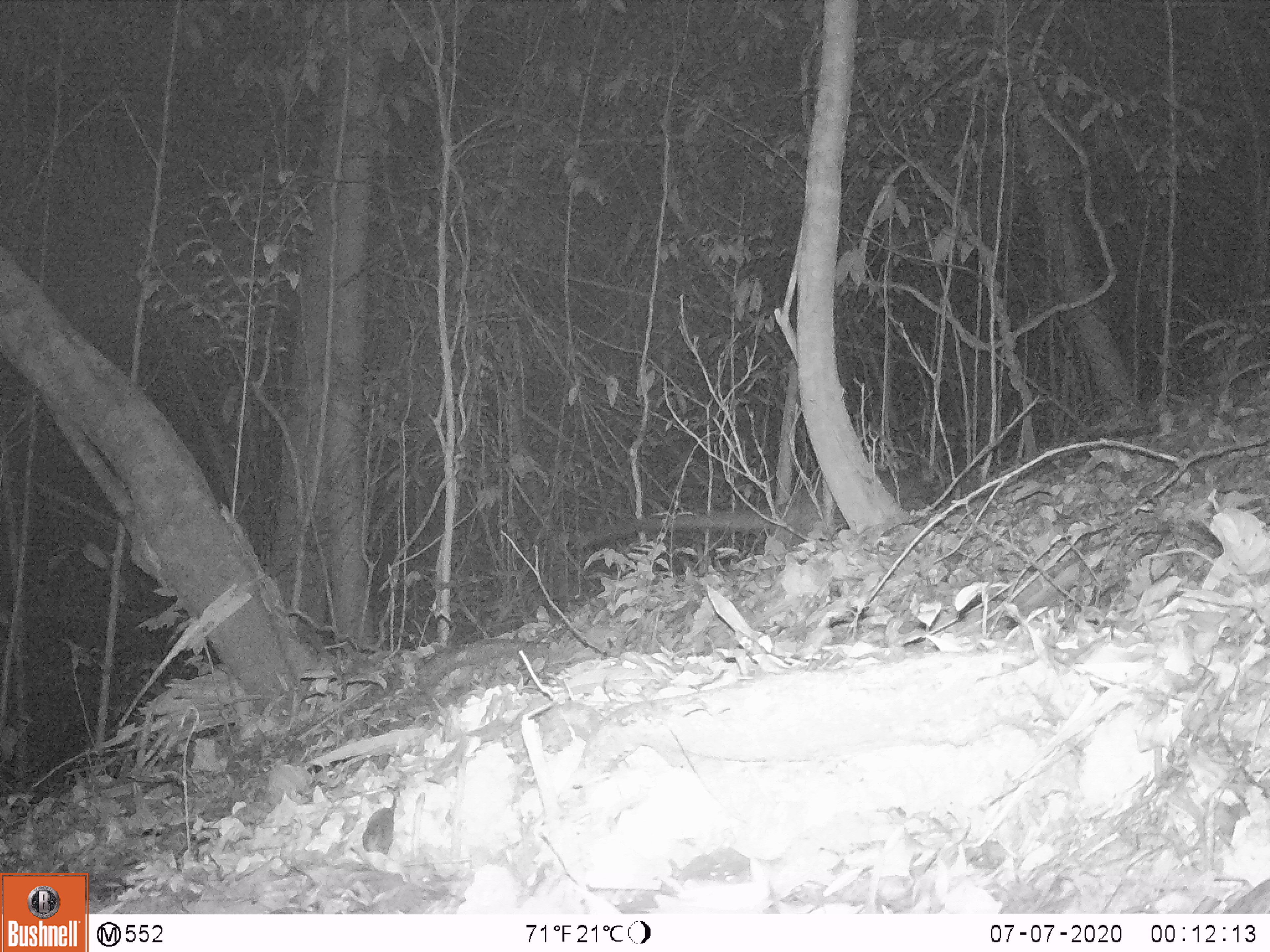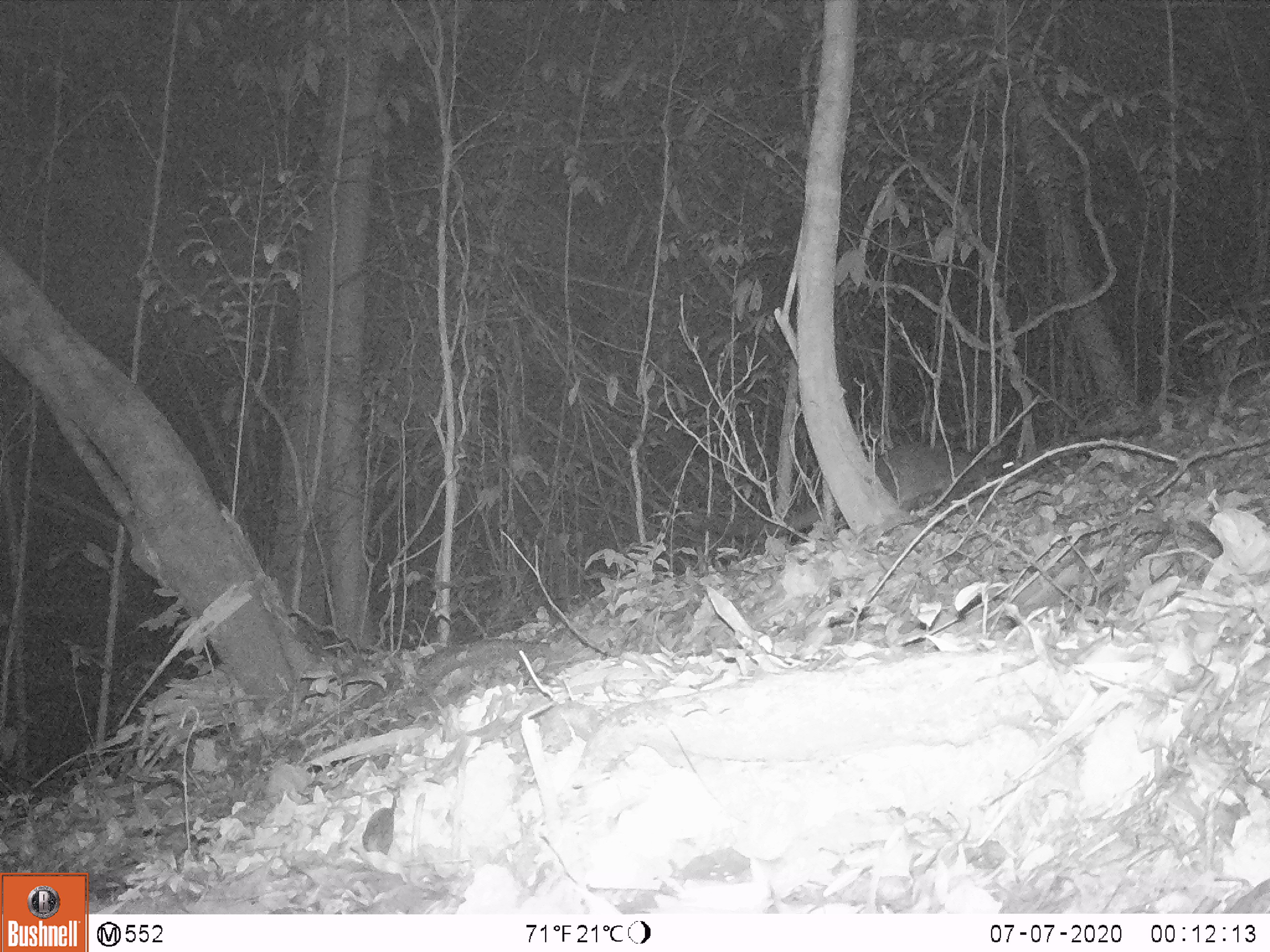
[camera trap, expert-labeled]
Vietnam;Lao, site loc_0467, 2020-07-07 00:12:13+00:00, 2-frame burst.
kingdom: Animalia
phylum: Chordata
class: Mammalia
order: Carnivora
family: Viverridae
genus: Paguma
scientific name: Paguma larvata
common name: masked palm civet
Masked palm civet (Paguma larvata). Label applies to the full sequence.